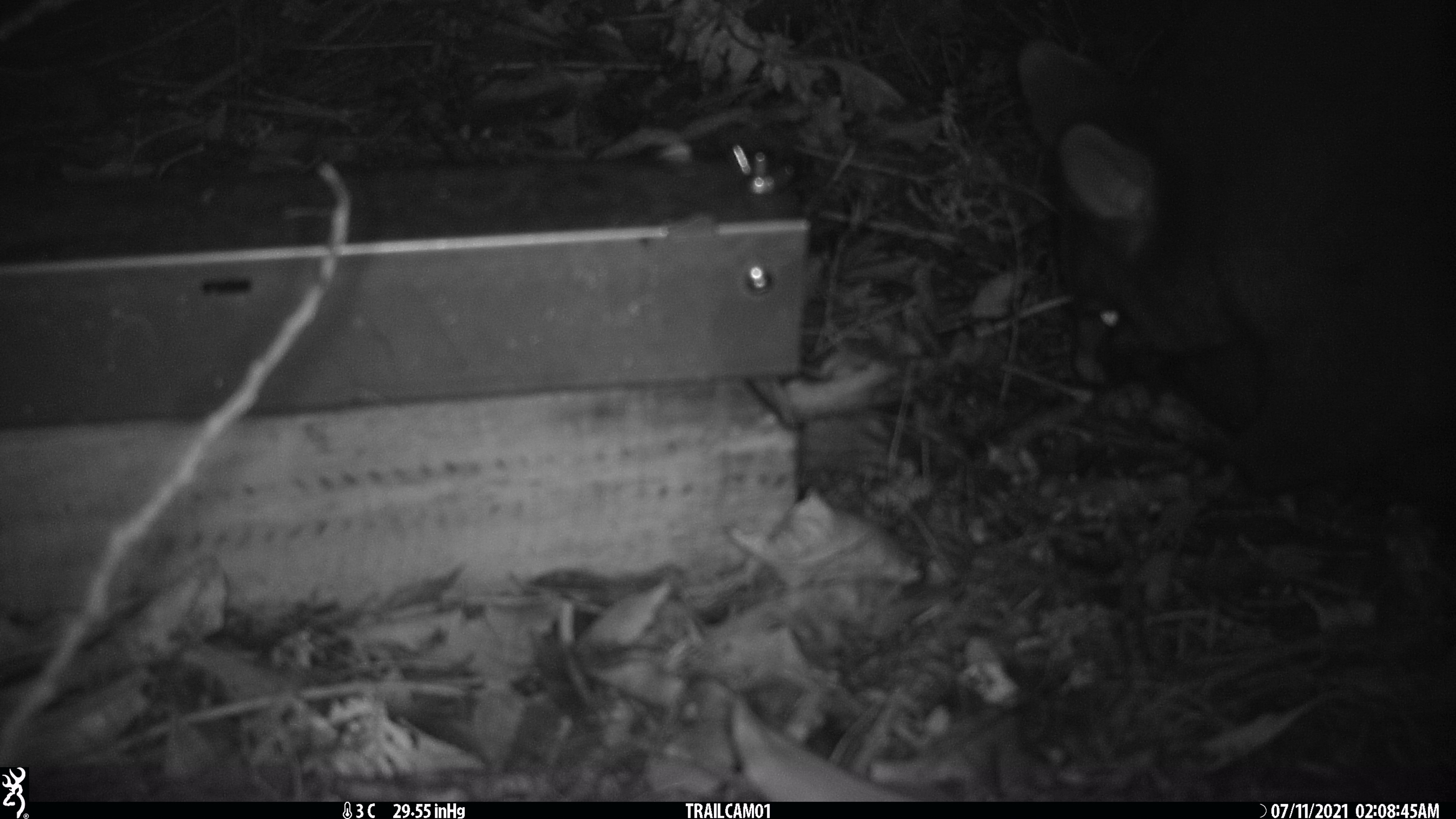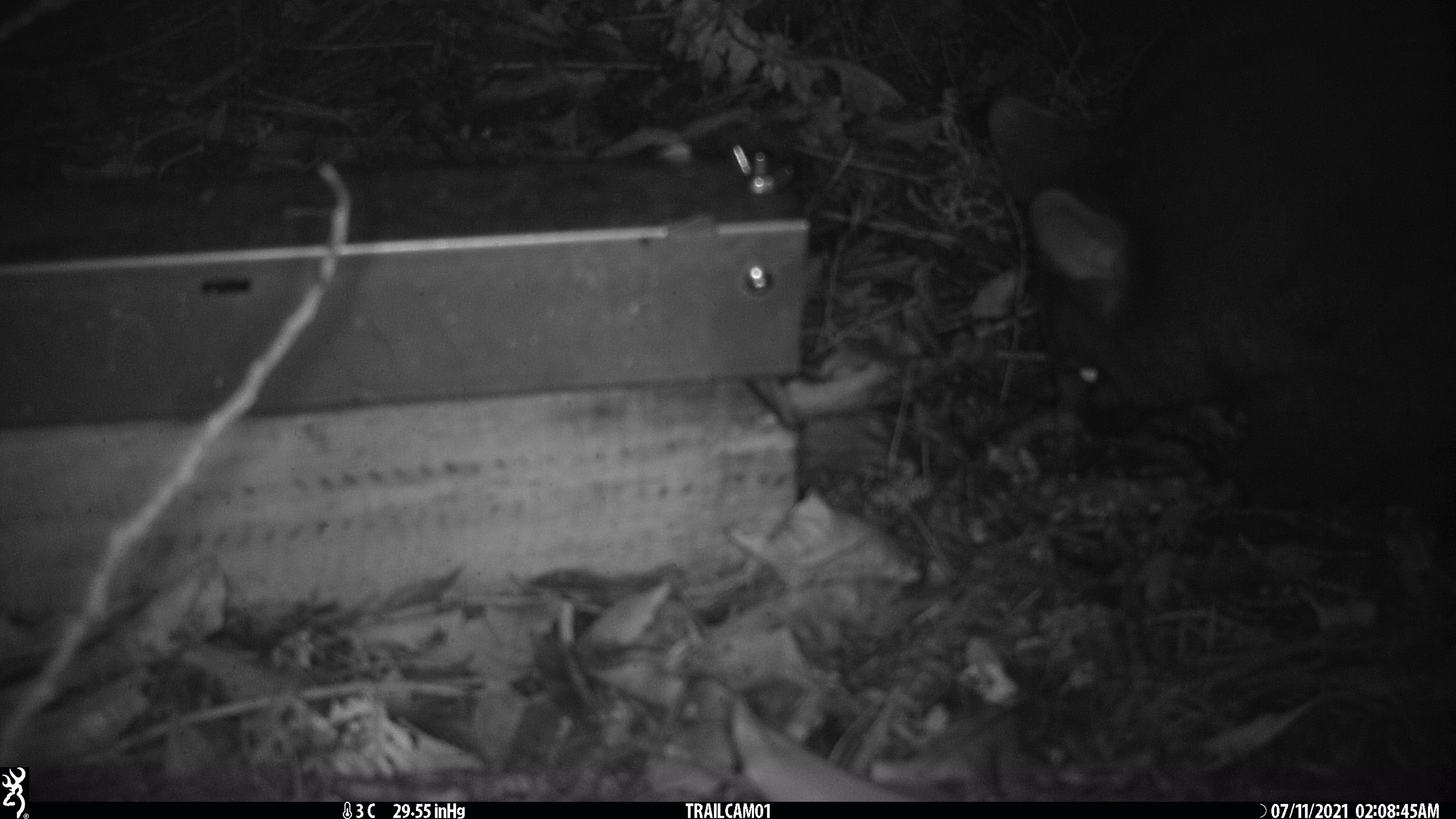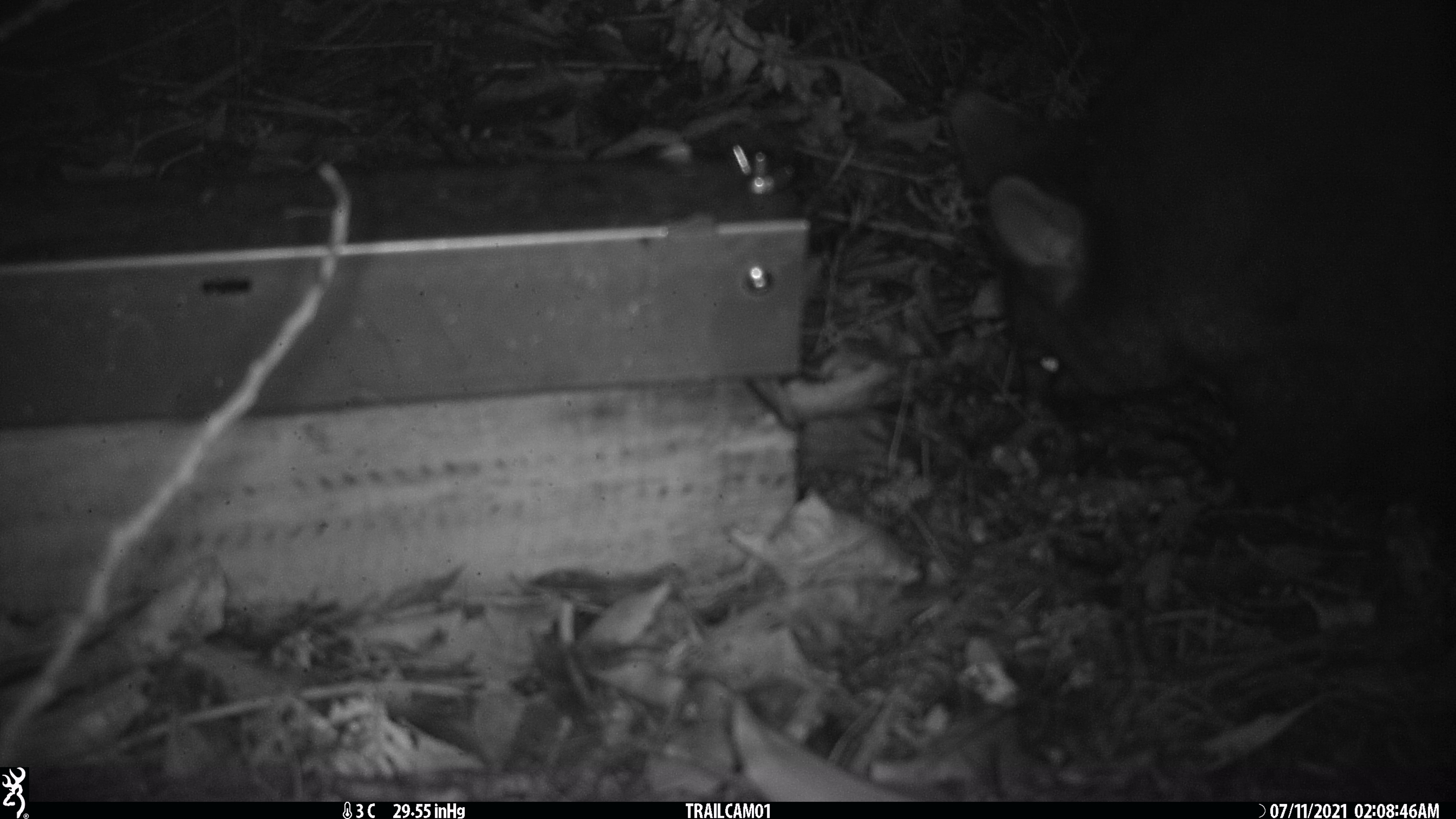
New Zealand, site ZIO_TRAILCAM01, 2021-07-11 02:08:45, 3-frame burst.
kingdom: Animalia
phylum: Chordata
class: Mammalia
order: Diprotodontia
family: Phalangeridae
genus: Trichosurus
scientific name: Trichosurus vulpecula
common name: common brushtail possum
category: possum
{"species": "possum (common brushtail possum) (Trichosurus vulpecula)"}